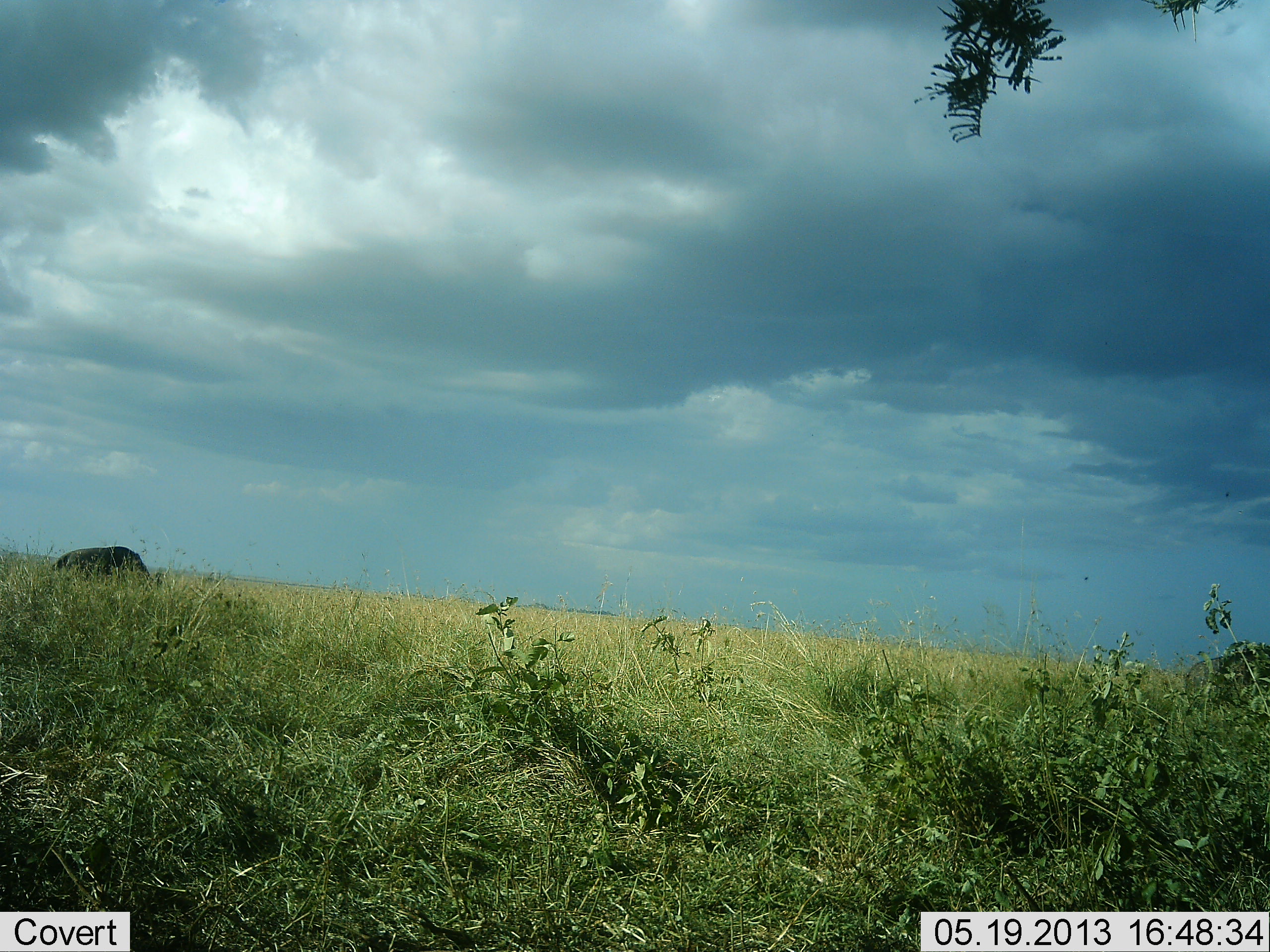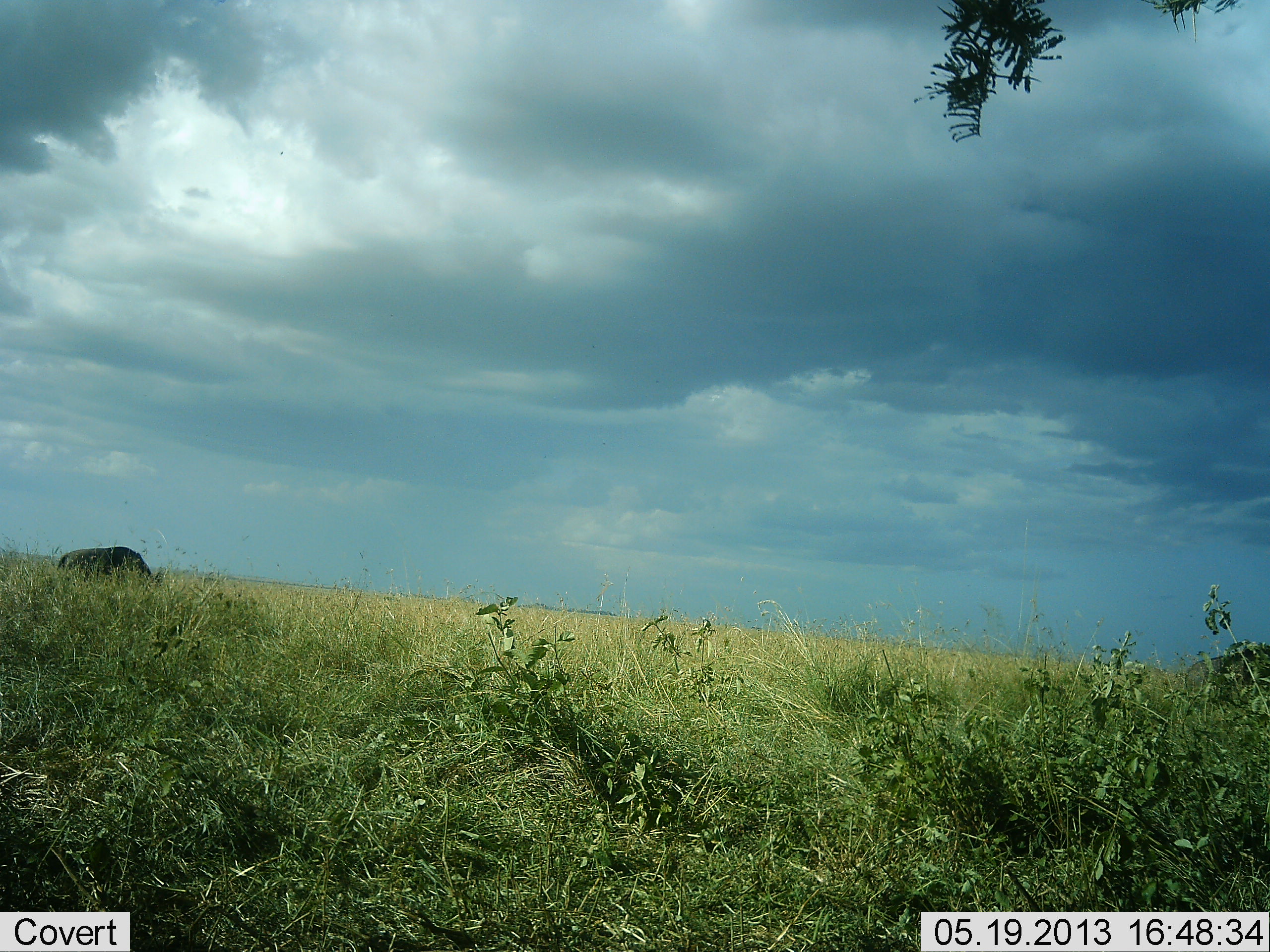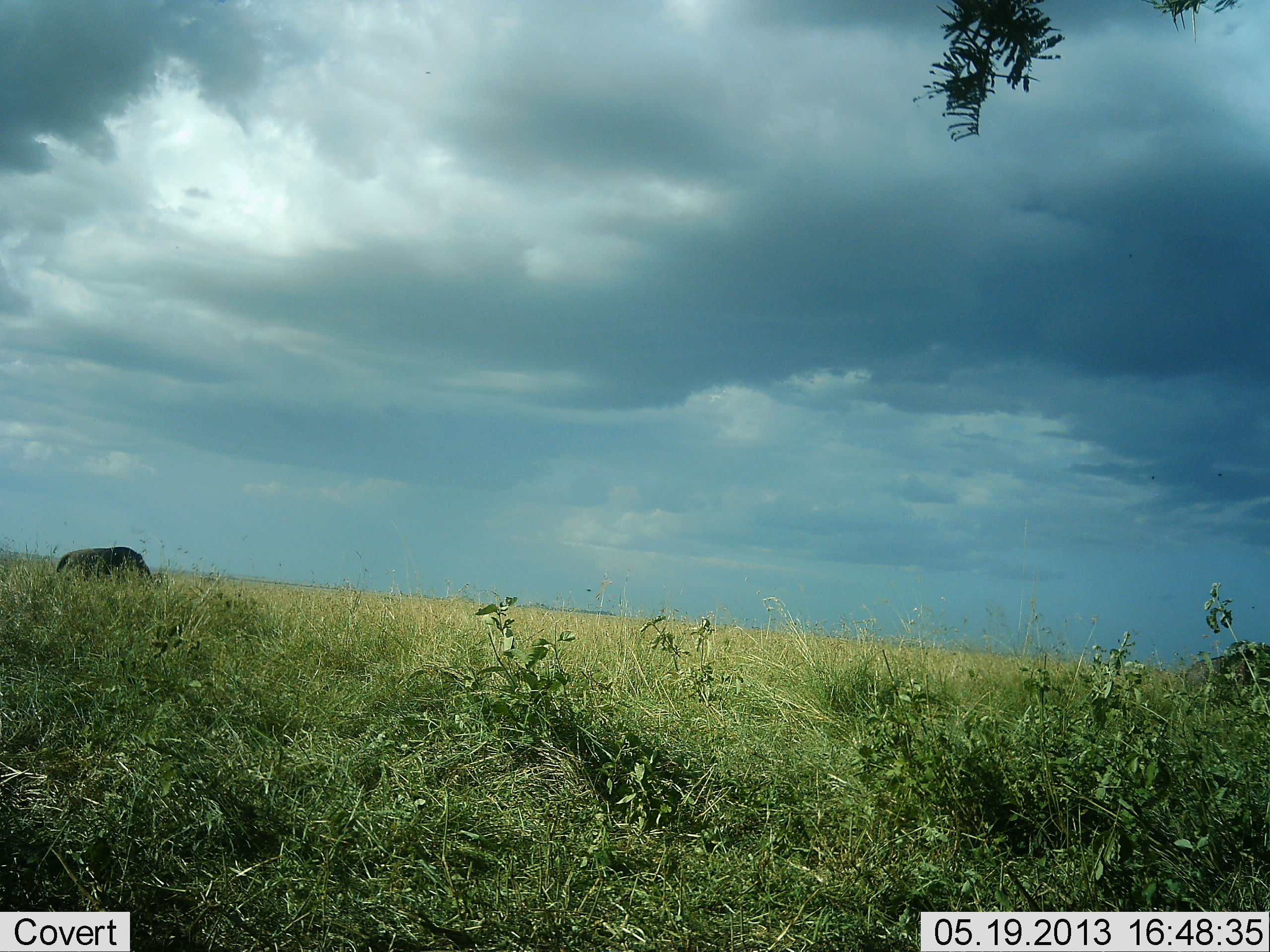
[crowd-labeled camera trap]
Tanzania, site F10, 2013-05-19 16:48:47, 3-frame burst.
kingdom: Animalia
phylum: Chordata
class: Mammalia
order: Artiodactyla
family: Bovidae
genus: Connochaetes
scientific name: Connochaetes taurinus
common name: blue wildebeest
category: wildebeest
Wildebeest (blue wildebeest) (Connochaetes taurinus), count 1. Behavior (volunteer vote fractions): standing 7%, resting 7%, moving 0%, interacting 0%. Young present (vote fraction): 0%. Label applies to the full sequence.